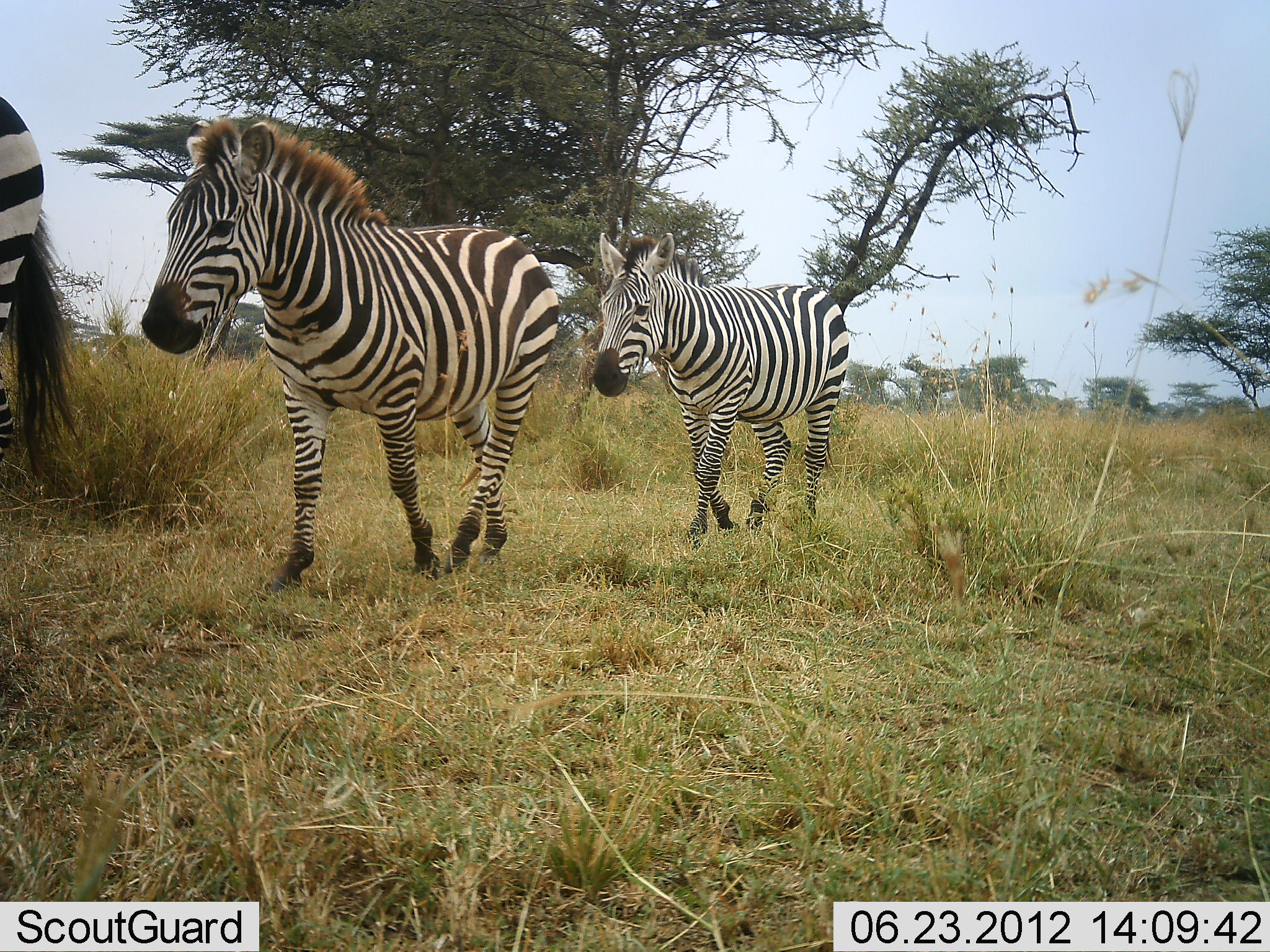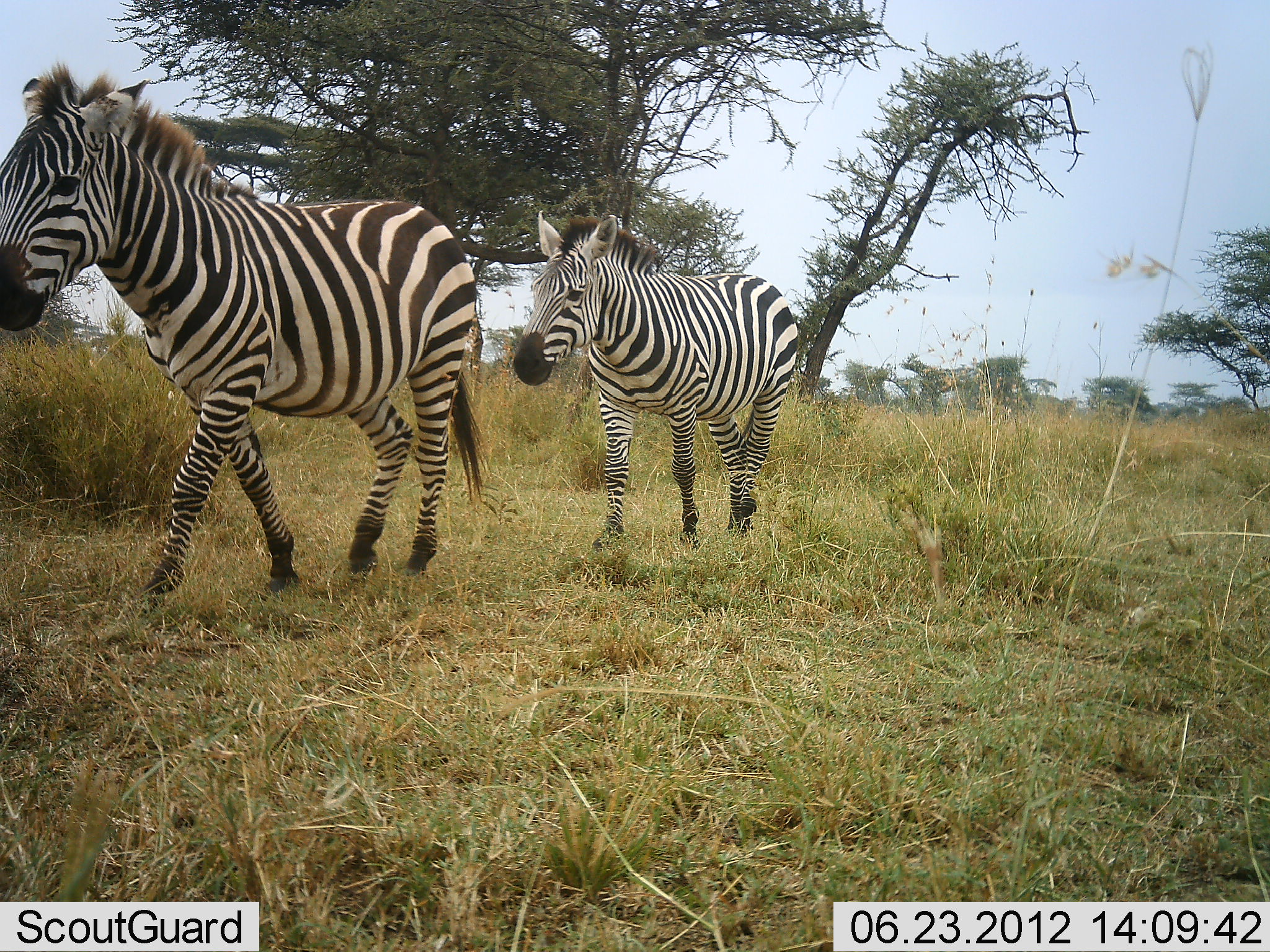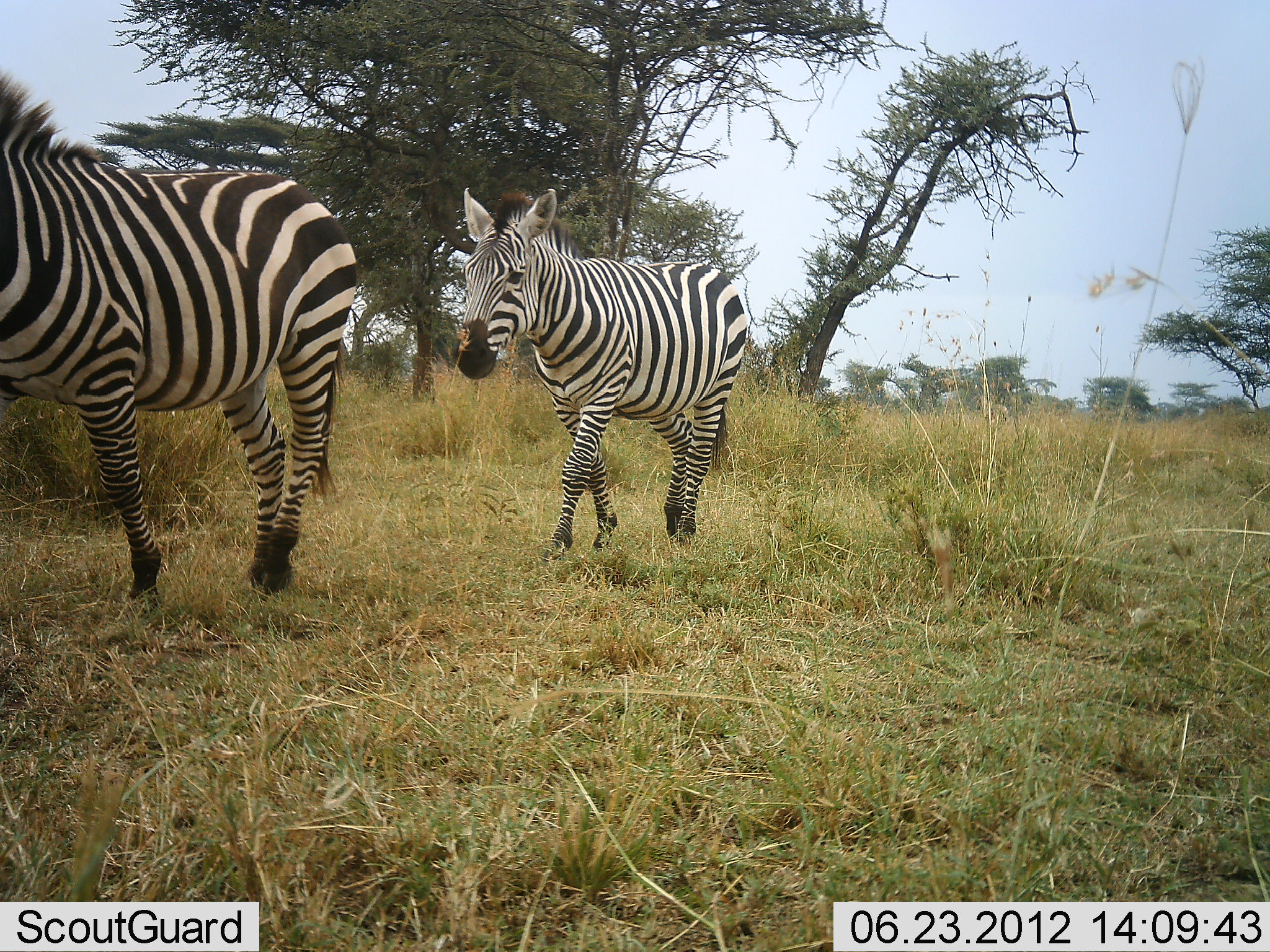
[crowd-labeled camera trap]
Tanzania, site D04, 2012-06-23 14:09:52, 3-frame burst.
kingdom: Animalia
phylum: Chordata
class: Mammalia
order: Perissodactyla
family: Equidae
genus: Equus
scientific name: Equus quagga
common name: plains zebra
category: zebra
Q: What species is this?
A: Zebra (plains zebra) (Equus quagga).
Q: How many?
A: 3.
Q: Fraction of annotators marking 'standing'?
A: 0%.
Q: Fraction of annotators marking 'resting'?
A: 0%.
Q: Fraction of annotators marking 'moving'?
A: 100%.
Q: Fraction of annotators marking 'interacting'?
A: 0%.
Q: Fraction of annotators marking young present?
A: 0%.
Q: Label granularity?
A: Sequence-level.